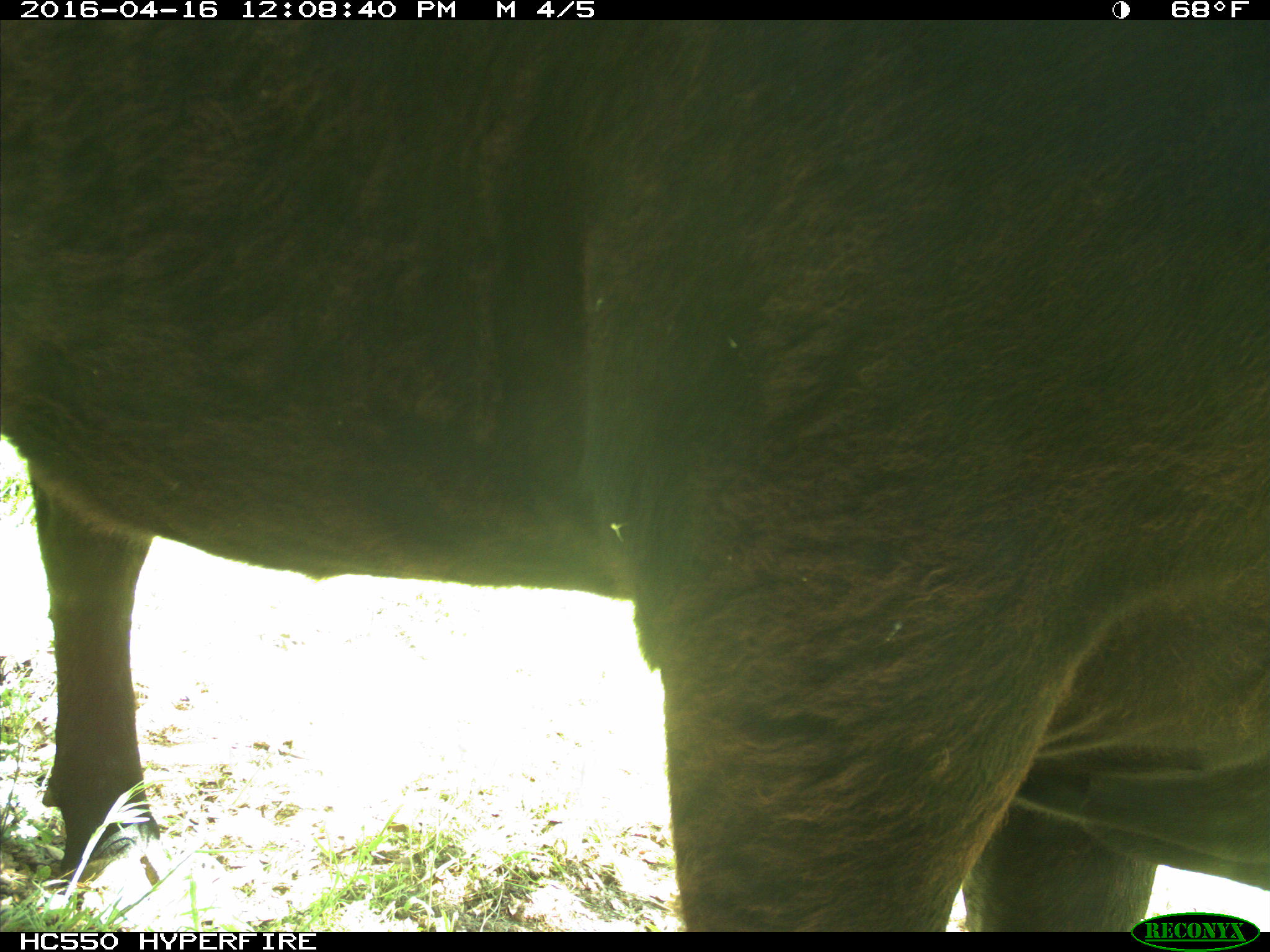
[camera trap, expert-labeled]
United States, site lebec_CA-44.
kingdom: Animalia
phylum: Chordata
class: Mammalia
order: Artiodactyla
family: Bovidae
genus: Bos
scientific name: Bos taurus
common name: domestic cow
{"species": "Bos taurus (domestic cow)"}